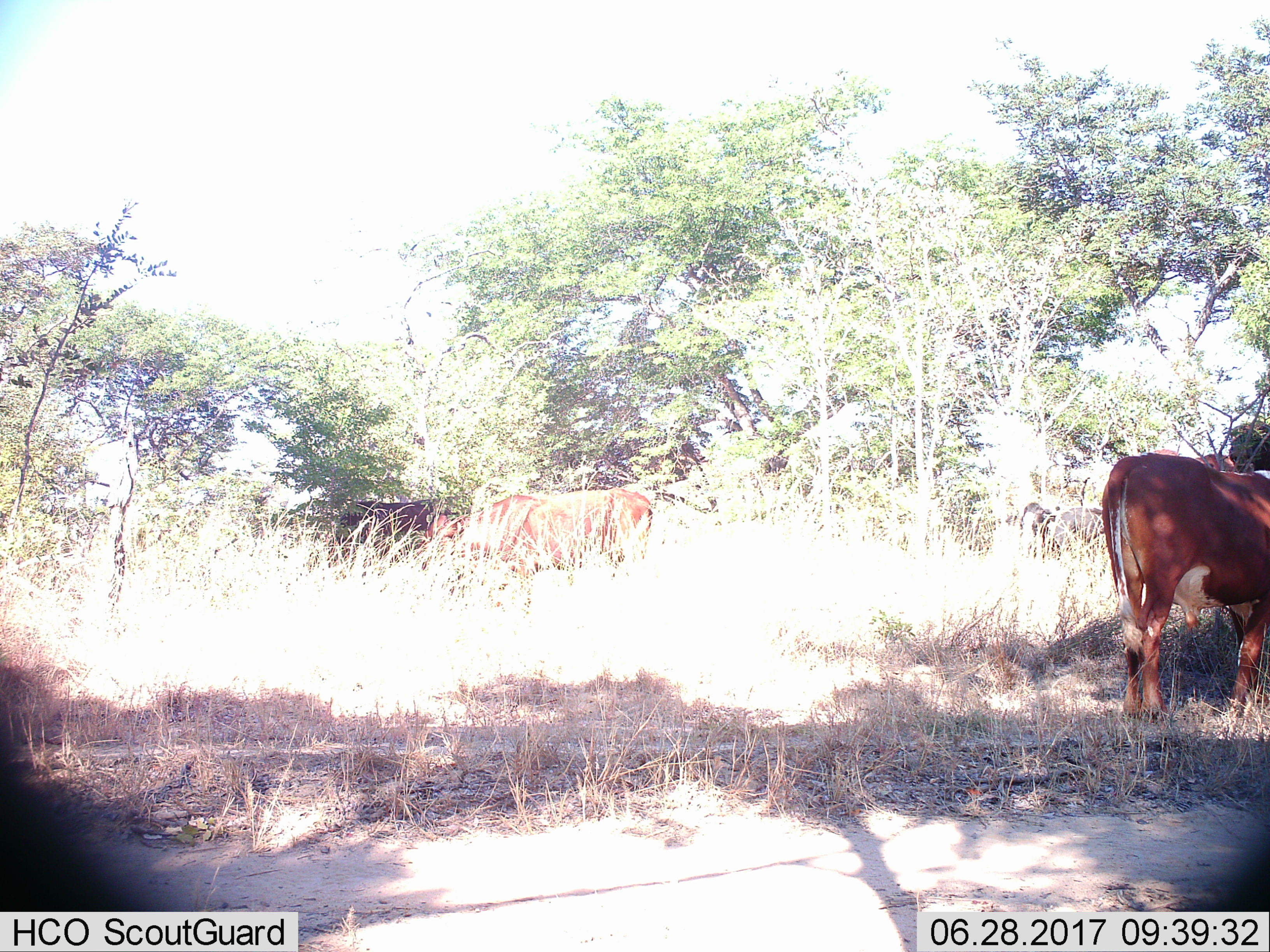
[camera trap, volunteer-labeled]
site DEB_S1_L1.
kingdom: Animalia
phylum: Chordata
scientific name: Vertebrata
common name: domestic animal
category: domesticanimal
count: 5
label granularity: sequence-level